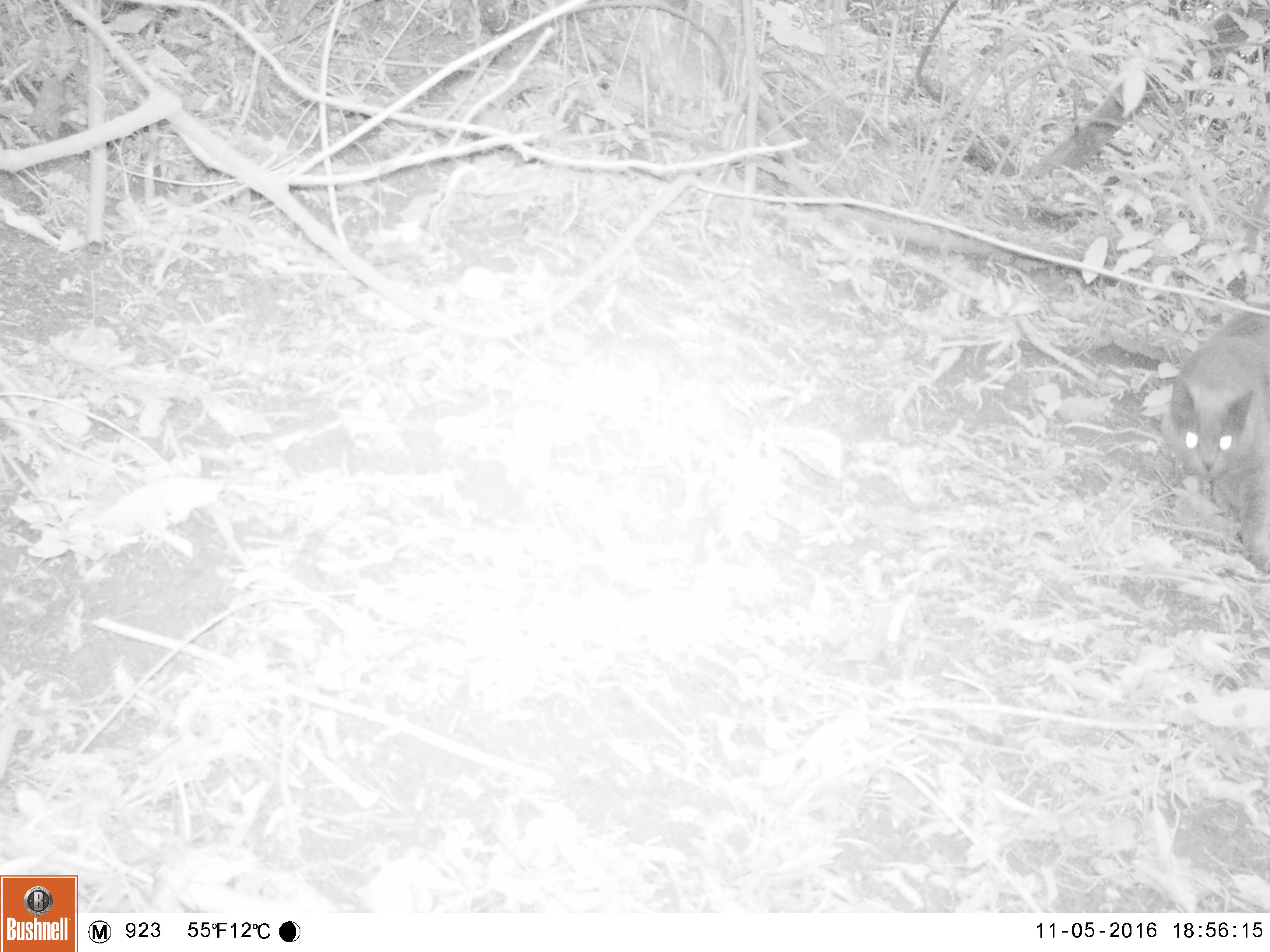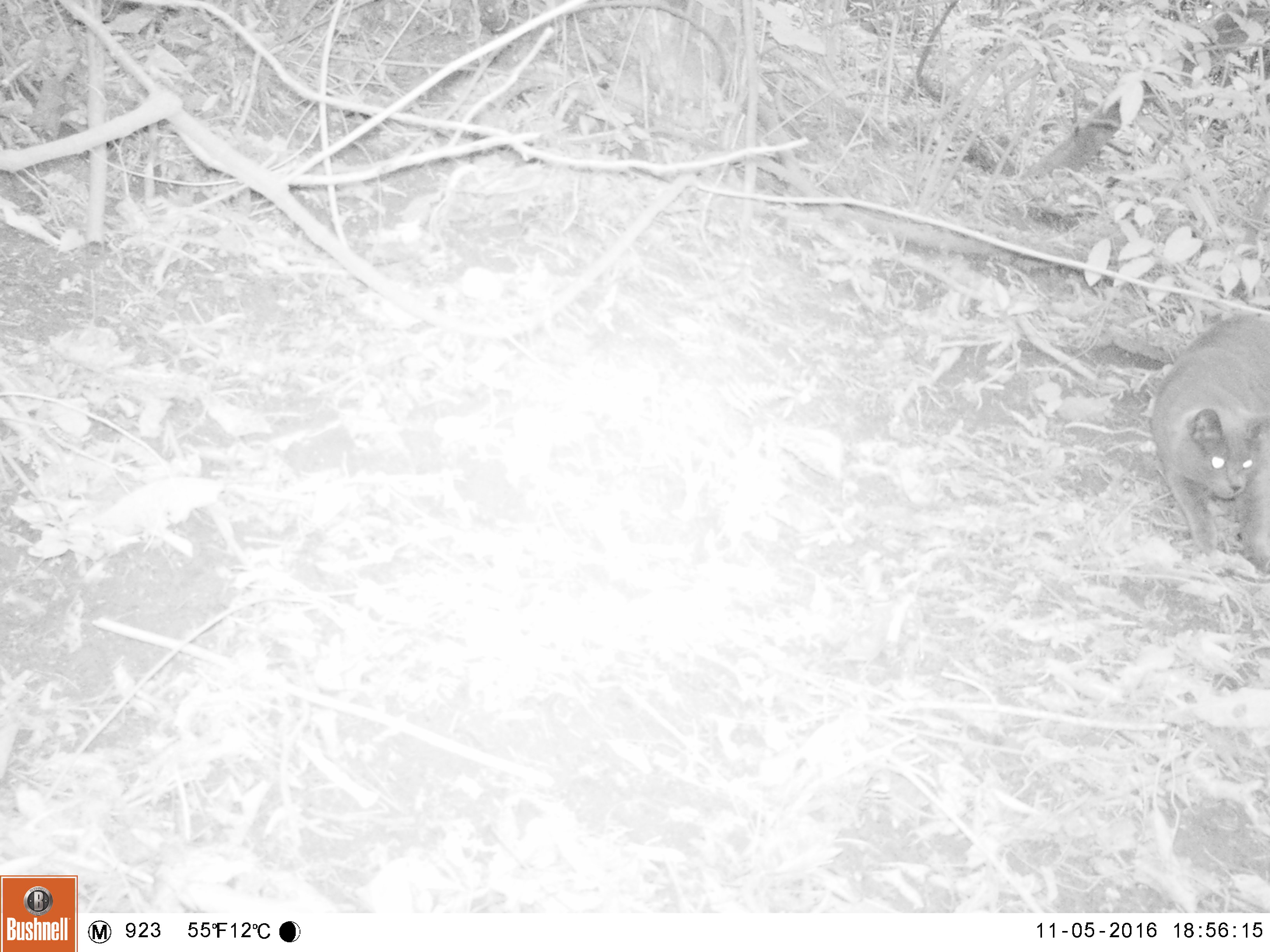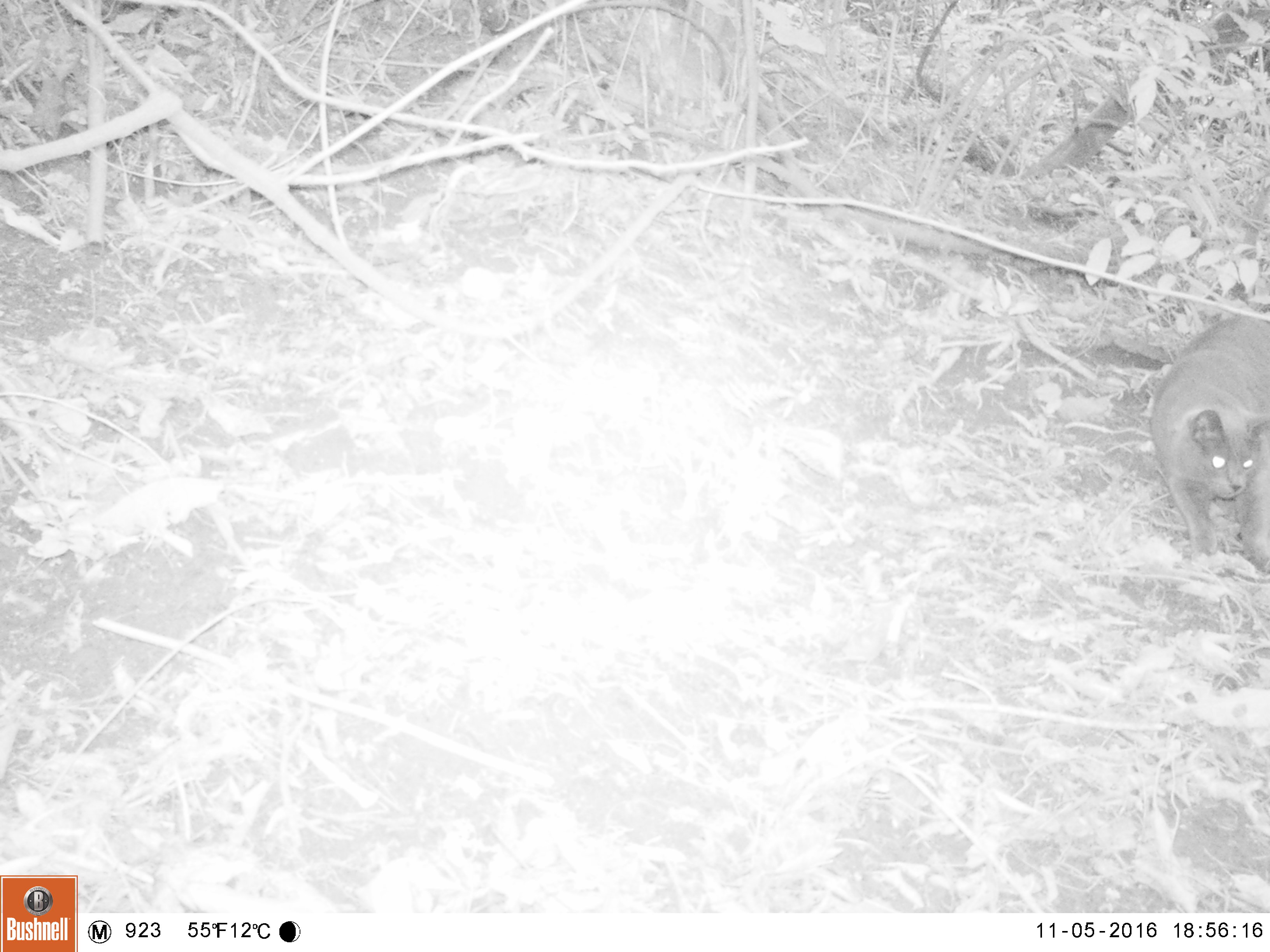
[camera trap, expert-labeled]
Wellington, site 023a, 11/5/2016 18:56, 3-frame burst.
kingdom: Animalia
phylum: Chordata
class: Mammalia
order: Carnivora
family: Felidae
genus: Felis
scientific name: Felis catus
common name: cat